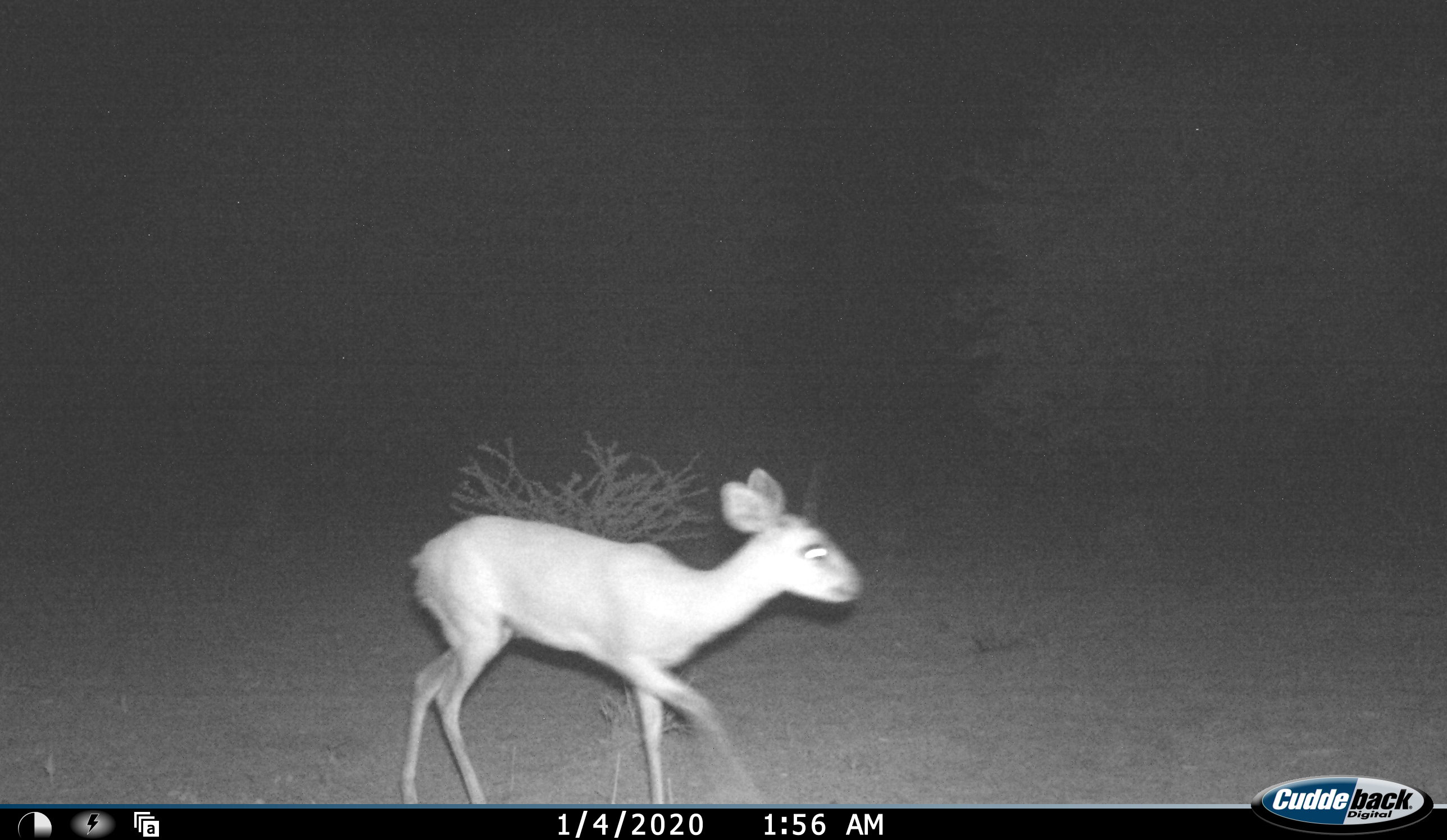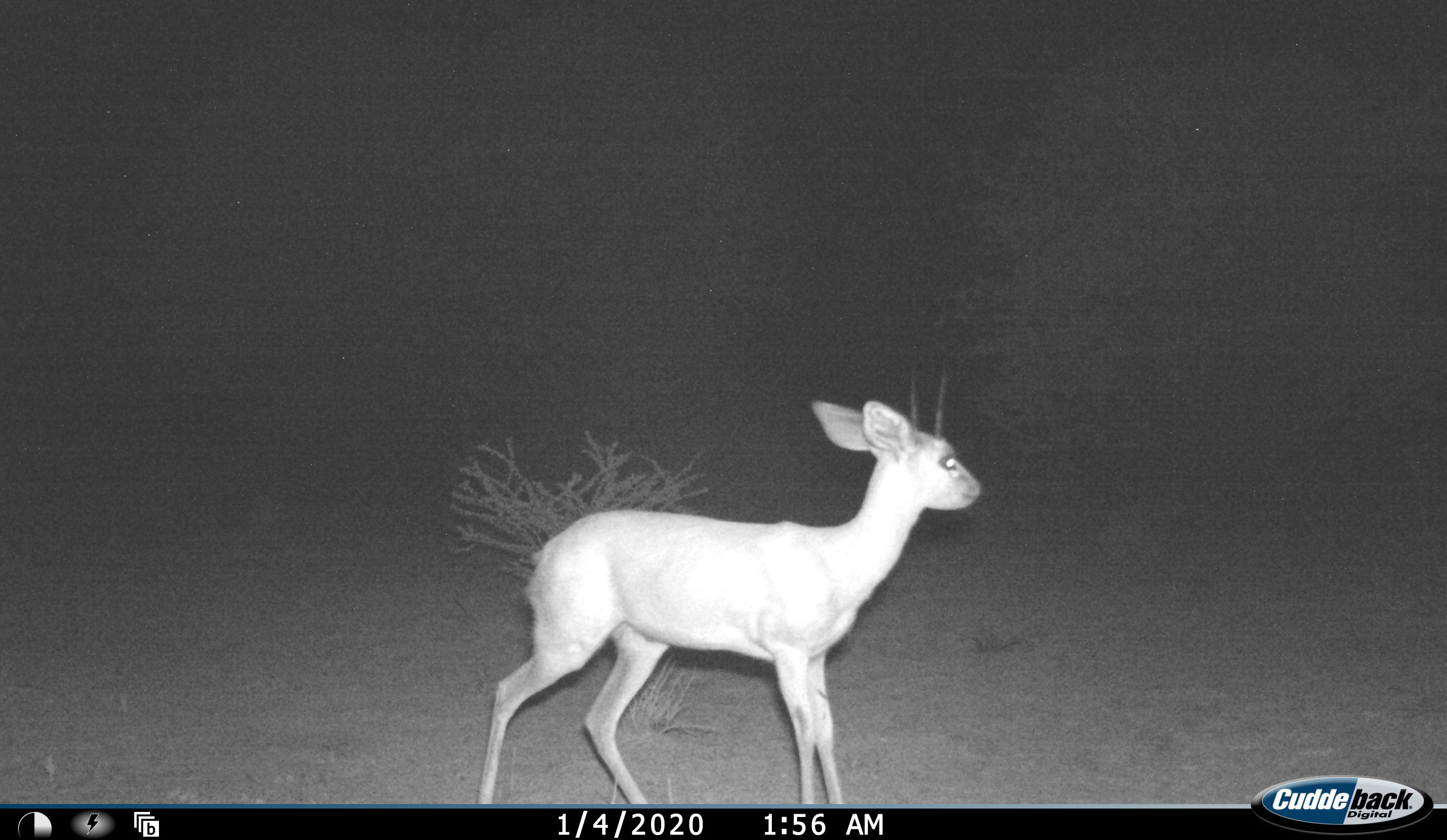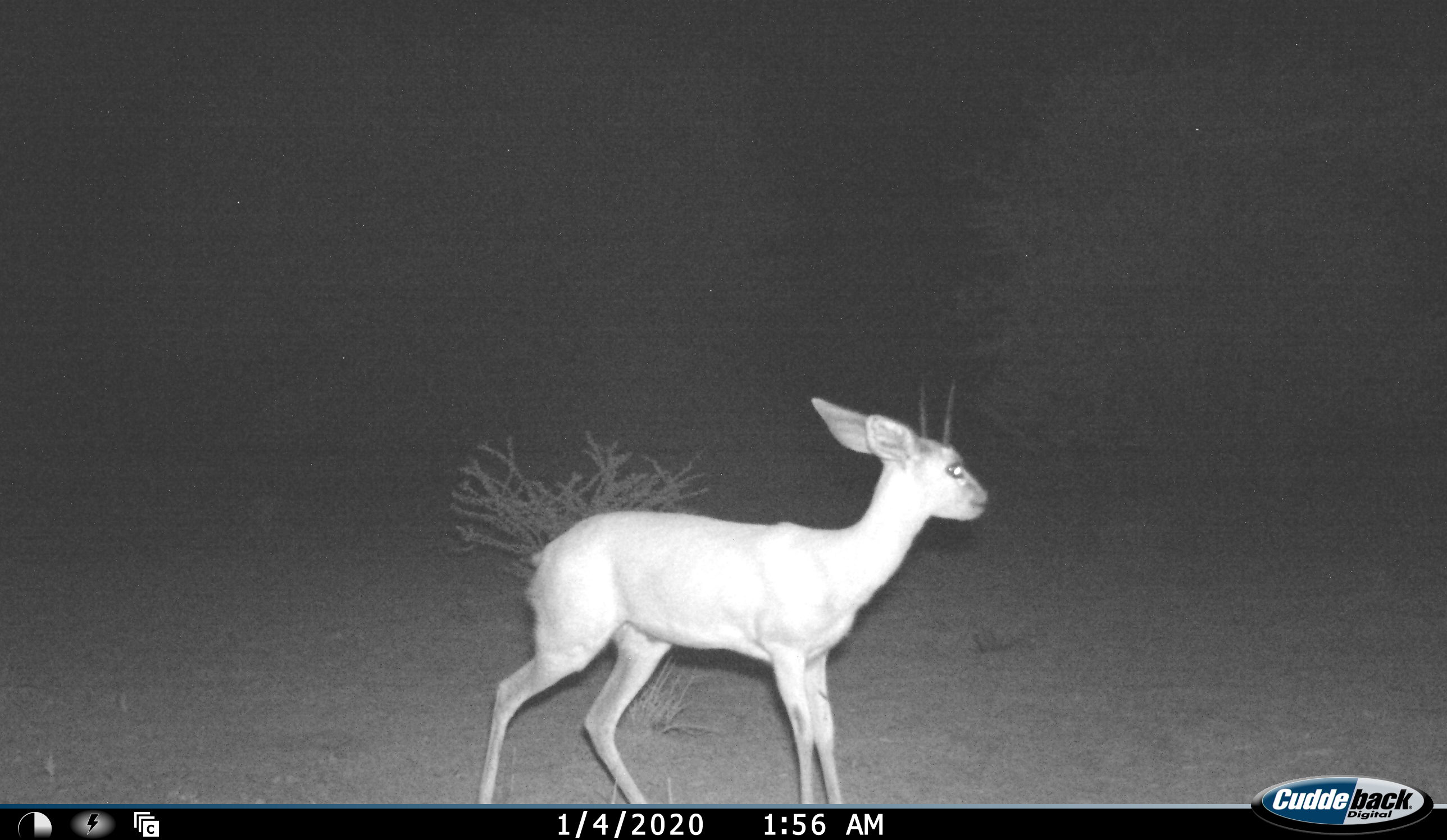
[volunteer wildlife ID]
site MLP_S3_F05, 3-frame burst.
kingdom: Animalia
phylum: Chordata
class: Mammalia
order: Artiodactyla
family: Bovidae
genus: Raphicerus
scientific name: Raphicerus campestris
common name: steenbok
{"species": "steenbok (Raphicerus campestris)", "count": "1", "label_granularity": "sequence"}